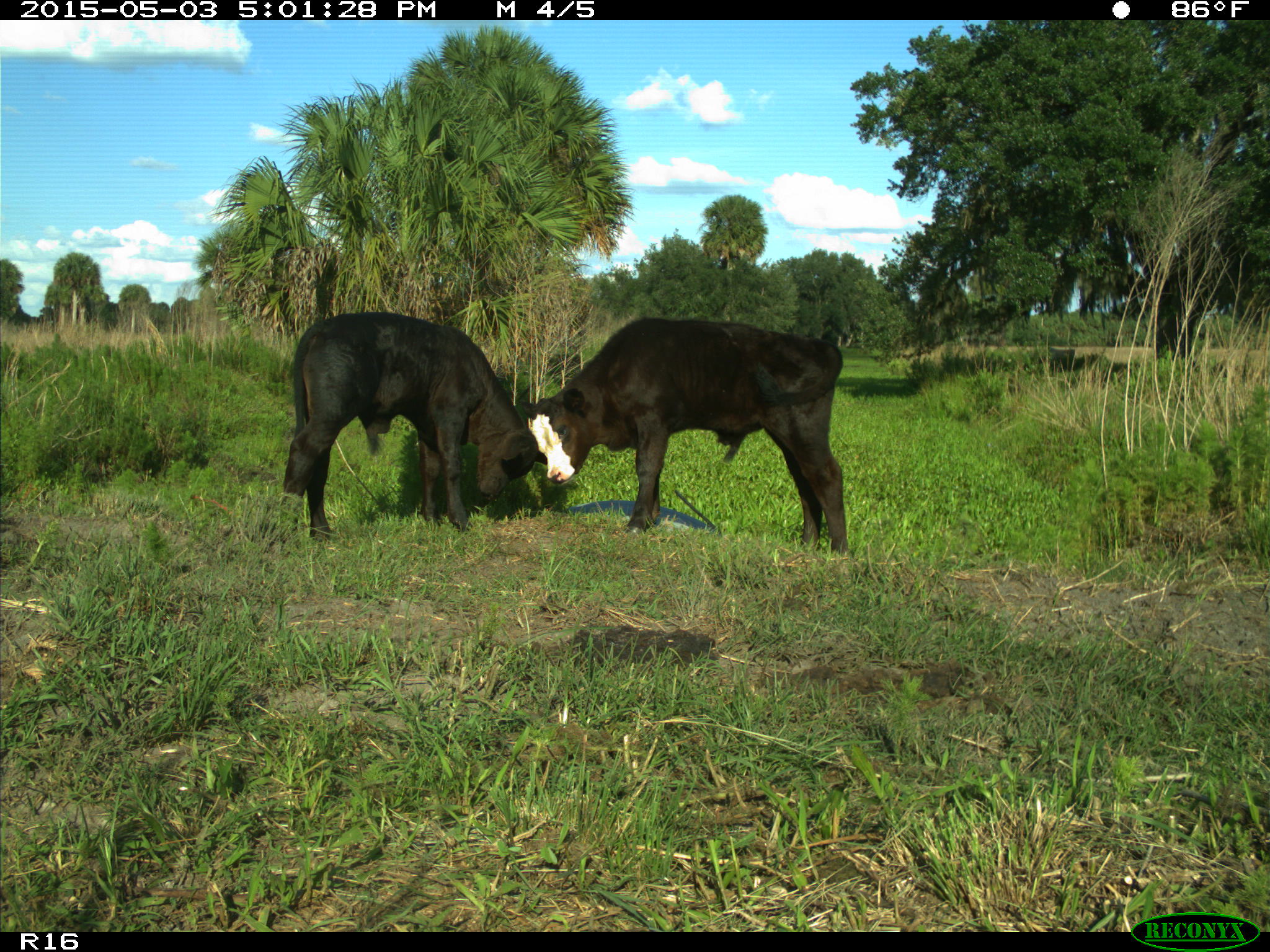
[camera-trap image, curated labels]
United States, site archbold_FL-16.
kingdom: Animalia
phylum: Chordata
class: Mammalia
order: Artiodactyla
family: Bovidae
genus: Bos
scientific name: Bos taurus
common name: domestic cow